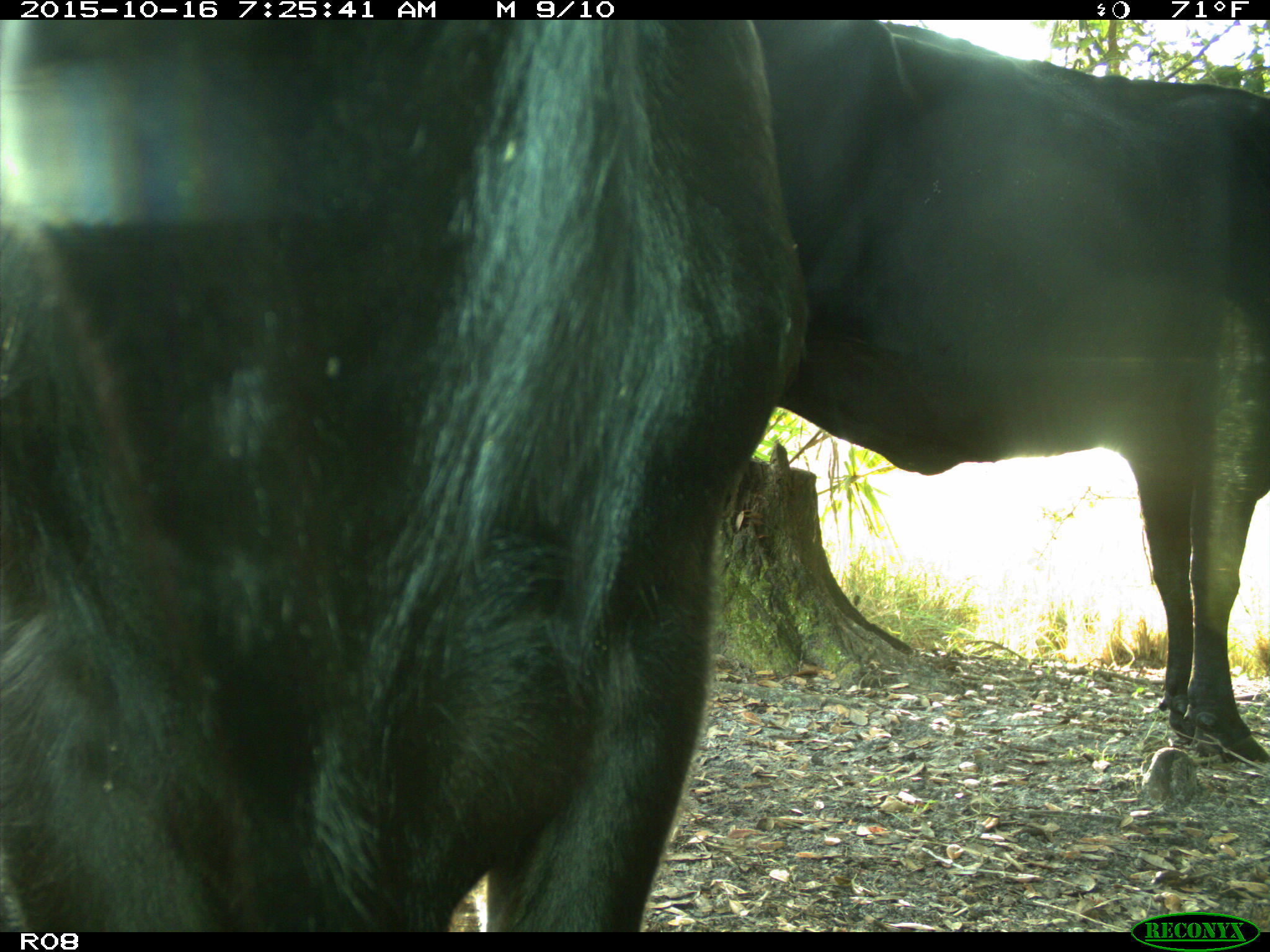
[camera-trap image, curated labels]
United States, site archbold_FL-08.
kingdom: Animalia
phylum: Chordata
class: Mammalia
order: Artiodactyla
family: Bovidae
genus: Bos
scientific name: Bos taurus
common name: domestic cow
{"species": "Bos taurus (domestic cow)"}